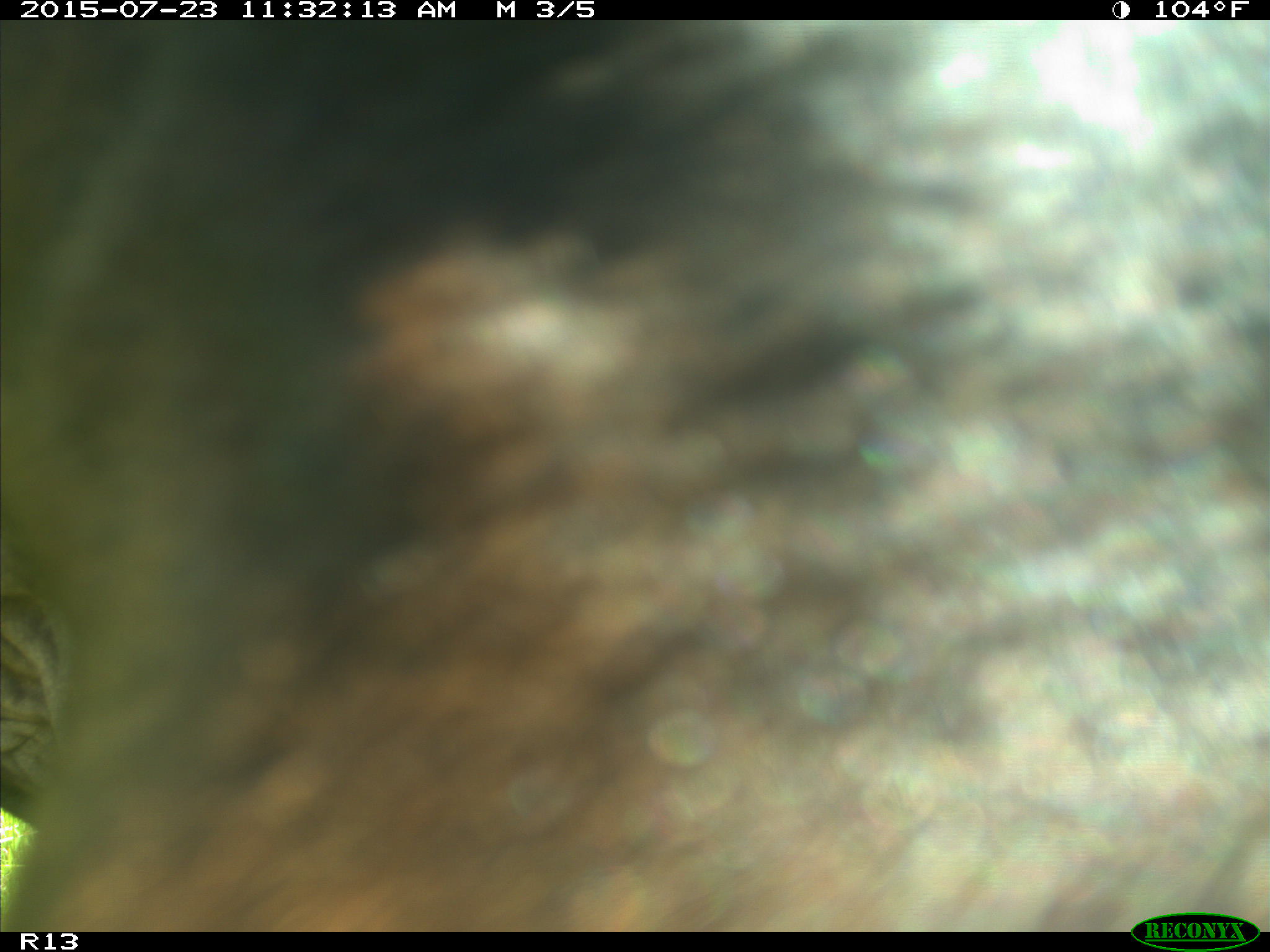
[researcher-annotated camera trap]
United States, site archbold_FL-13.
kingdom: Animalia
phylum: Chordata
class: Mammalia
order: Artiodactyla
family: Bovidae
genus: Bos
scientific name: Bos taurus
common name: domestic cow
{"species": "Bos taurus (domestic cow)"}